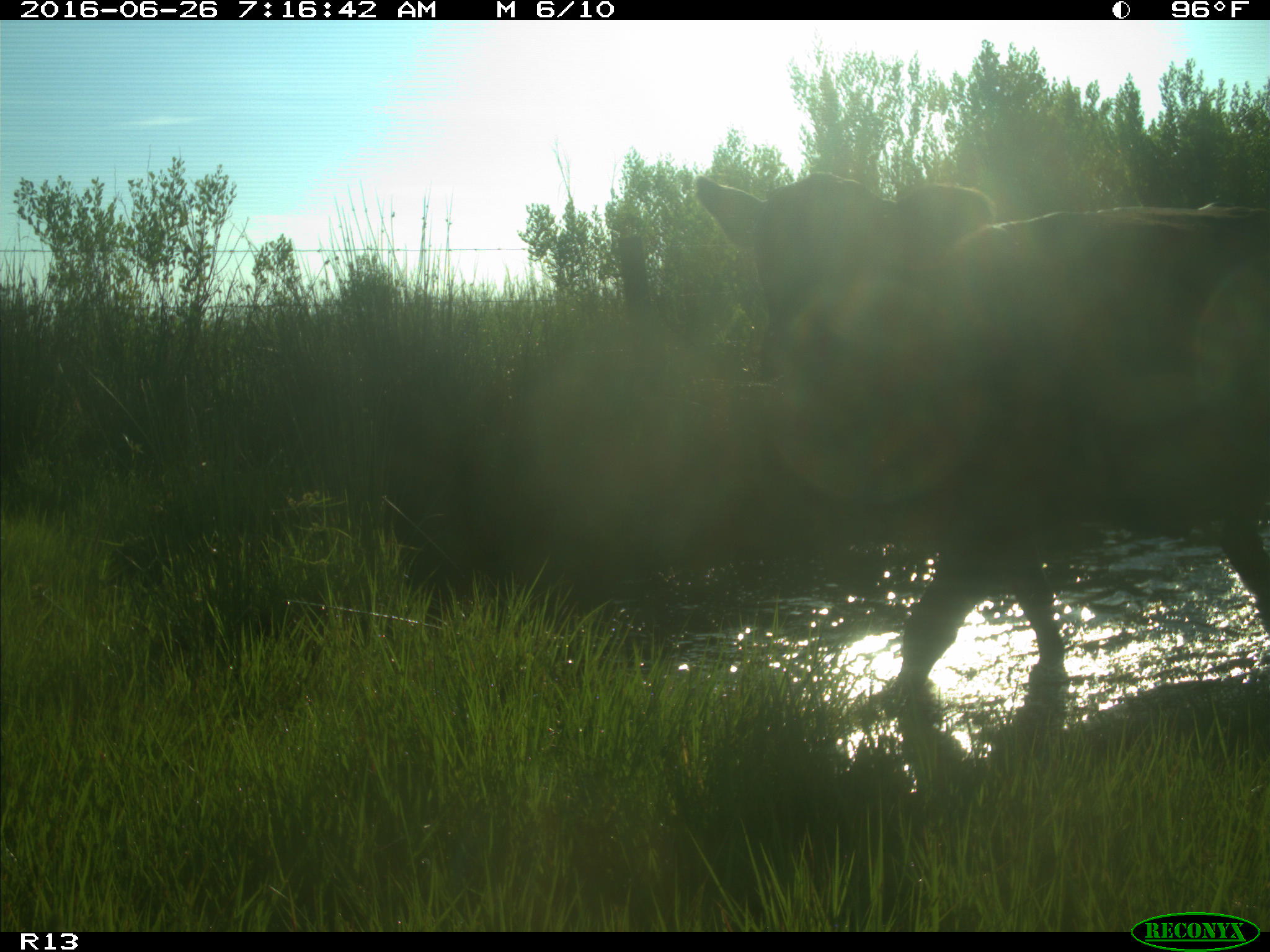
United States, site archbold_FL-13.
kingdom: Animalia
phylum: Chordata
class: Mammalia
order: Artiodactyla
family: Bovidae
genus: Bos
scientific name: Bos taurus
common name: domestic cow